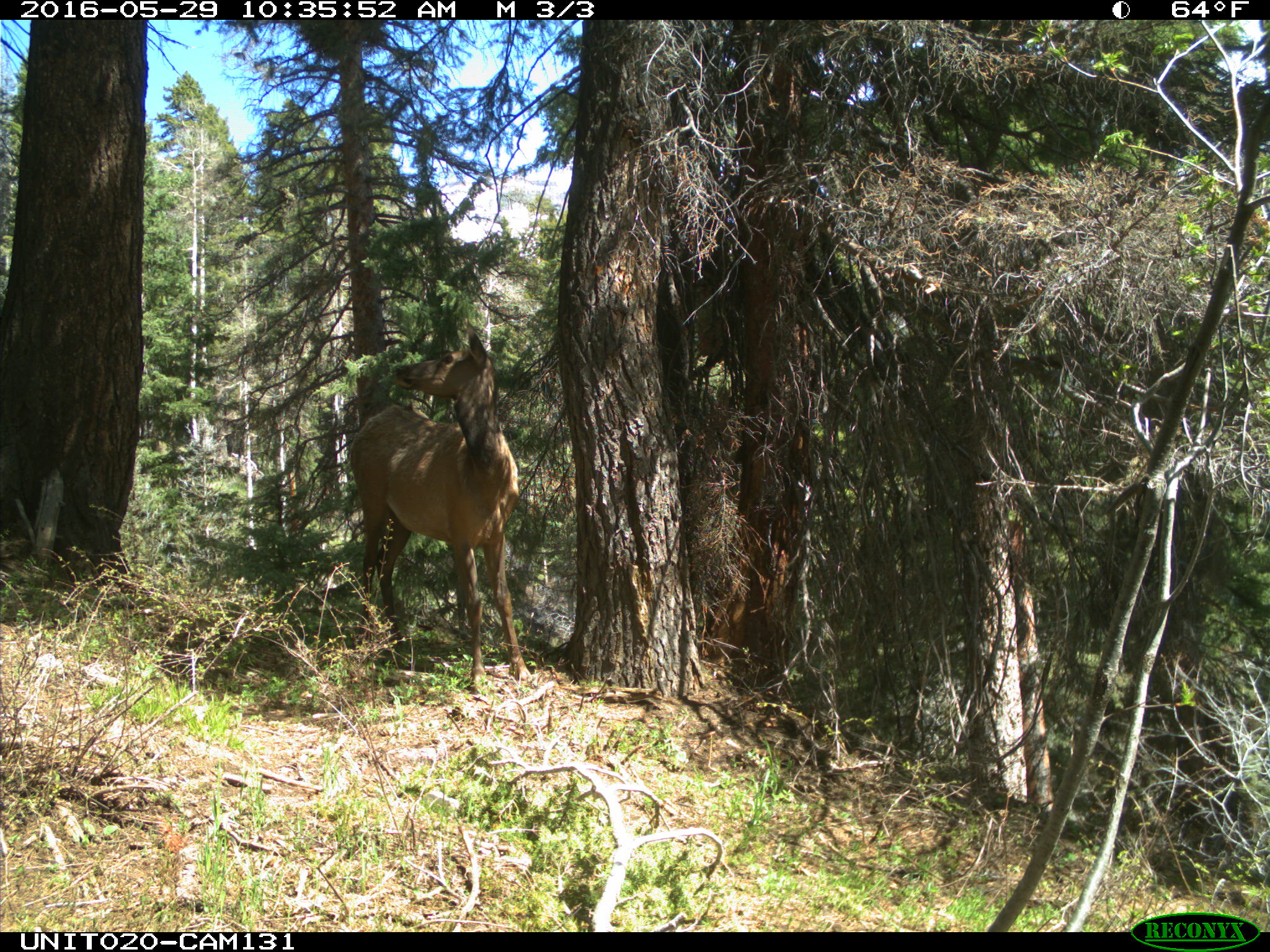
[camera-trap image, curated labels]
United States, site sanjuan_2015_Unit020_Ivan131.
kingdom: Animalia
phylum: Chordata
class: Mammalia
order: Artiodactyla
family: Cervidae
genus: Cervus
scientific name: Cervus elaphus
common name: red deer